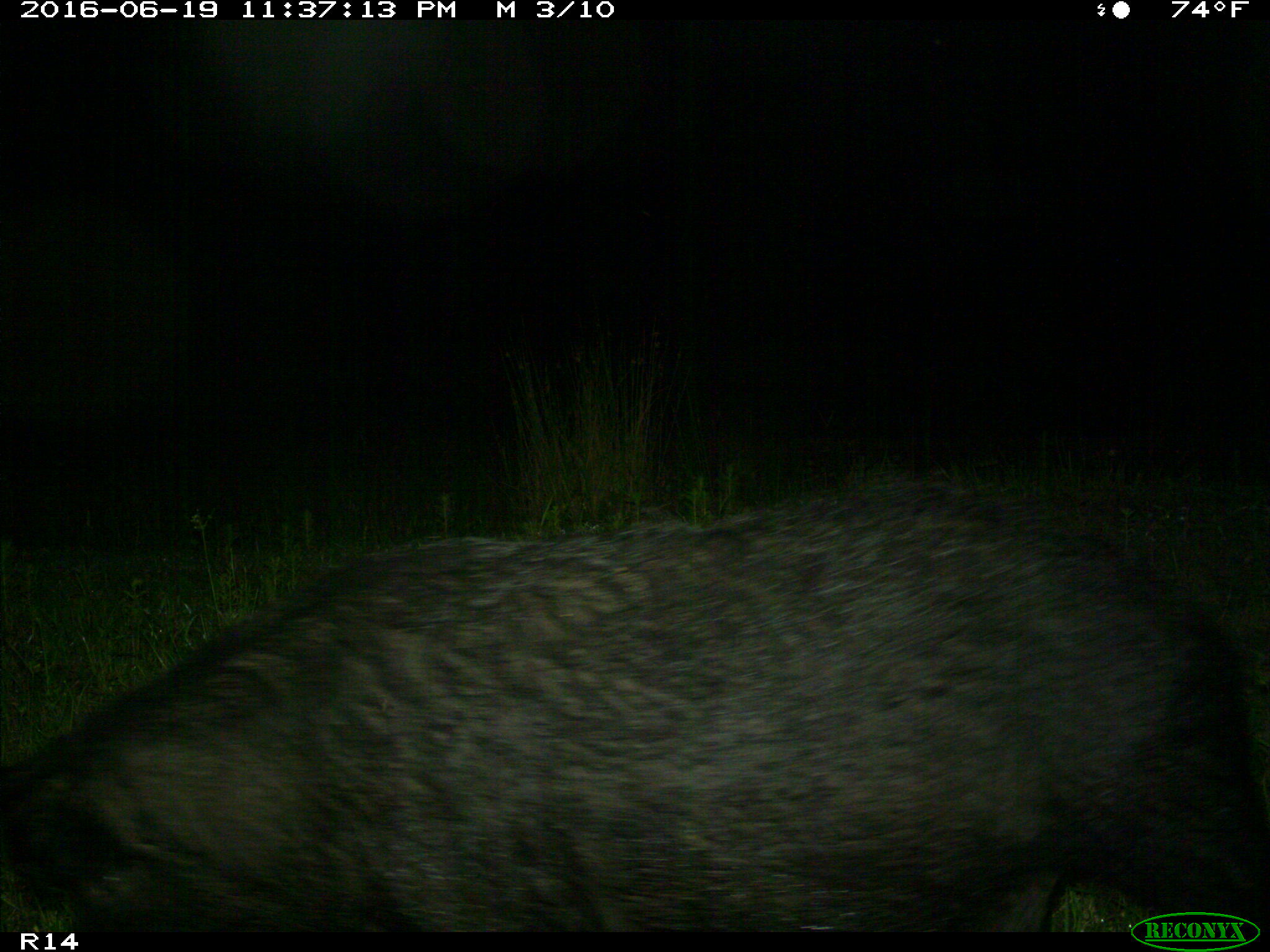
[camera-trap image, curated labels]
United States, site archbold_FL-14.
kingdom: Animalia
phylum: Chordata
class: Mammalia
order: Artiodactyla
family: Suidae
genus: Sus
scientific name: Sus scrofa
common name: wild boar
Sus scrofa (wild boar).